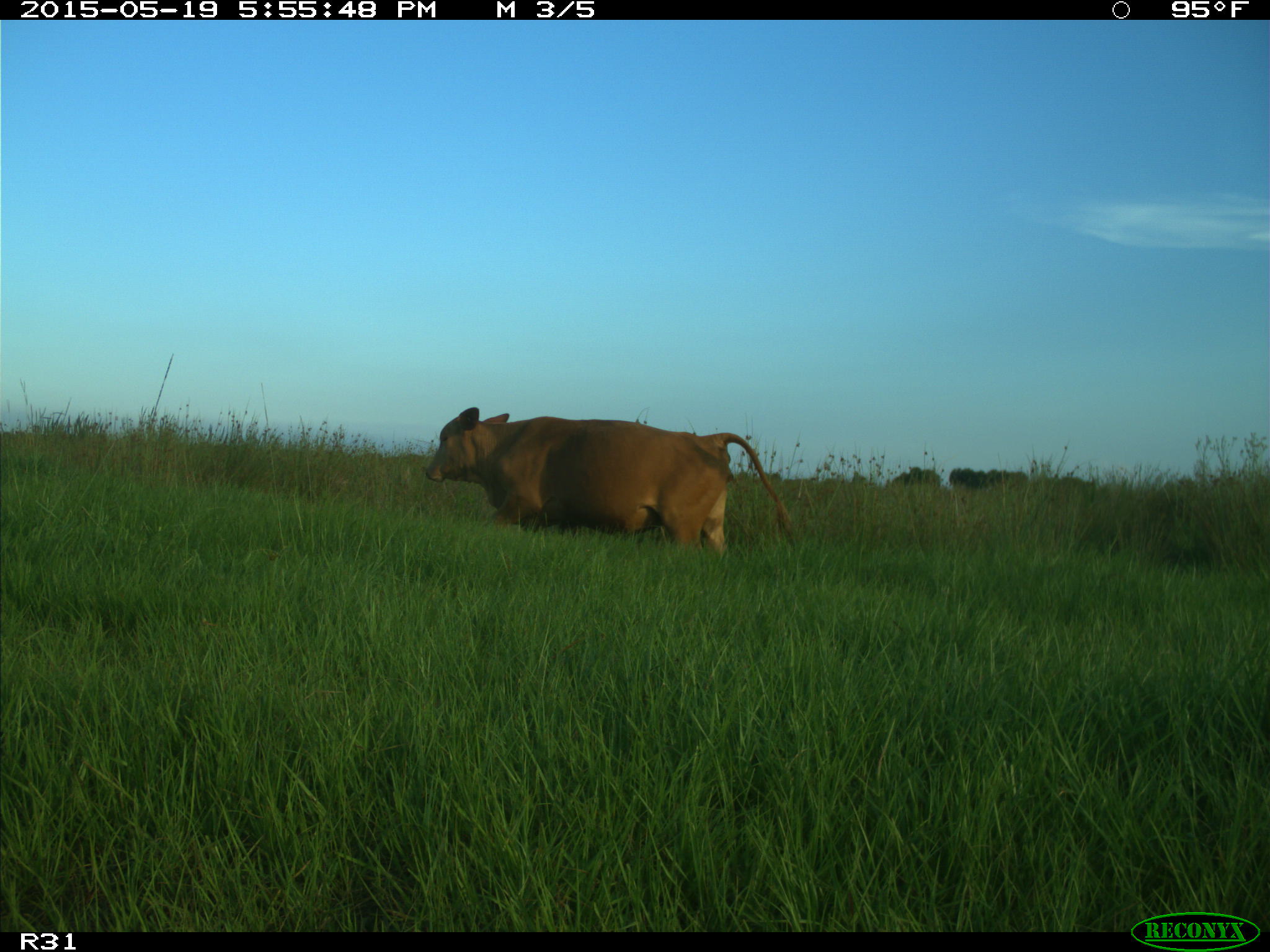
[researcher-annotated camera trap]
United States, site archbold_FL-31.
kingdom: Animalia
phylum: Chordata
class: Mammalia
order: Artiodactyla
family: Bovidae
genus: Bos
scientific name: Bos taurus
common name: domestic cow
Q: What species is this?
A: Bos taurus (domestic cow).